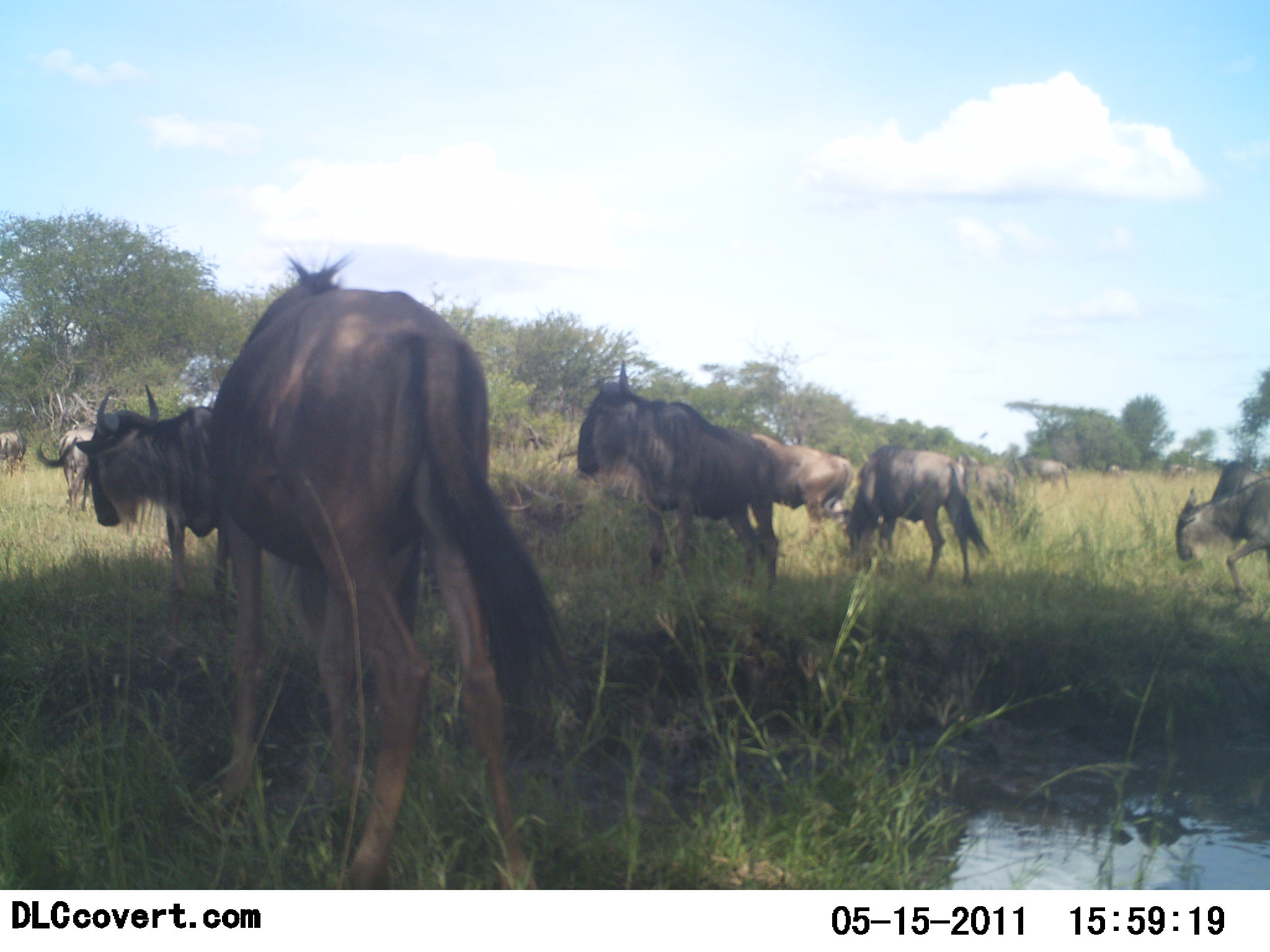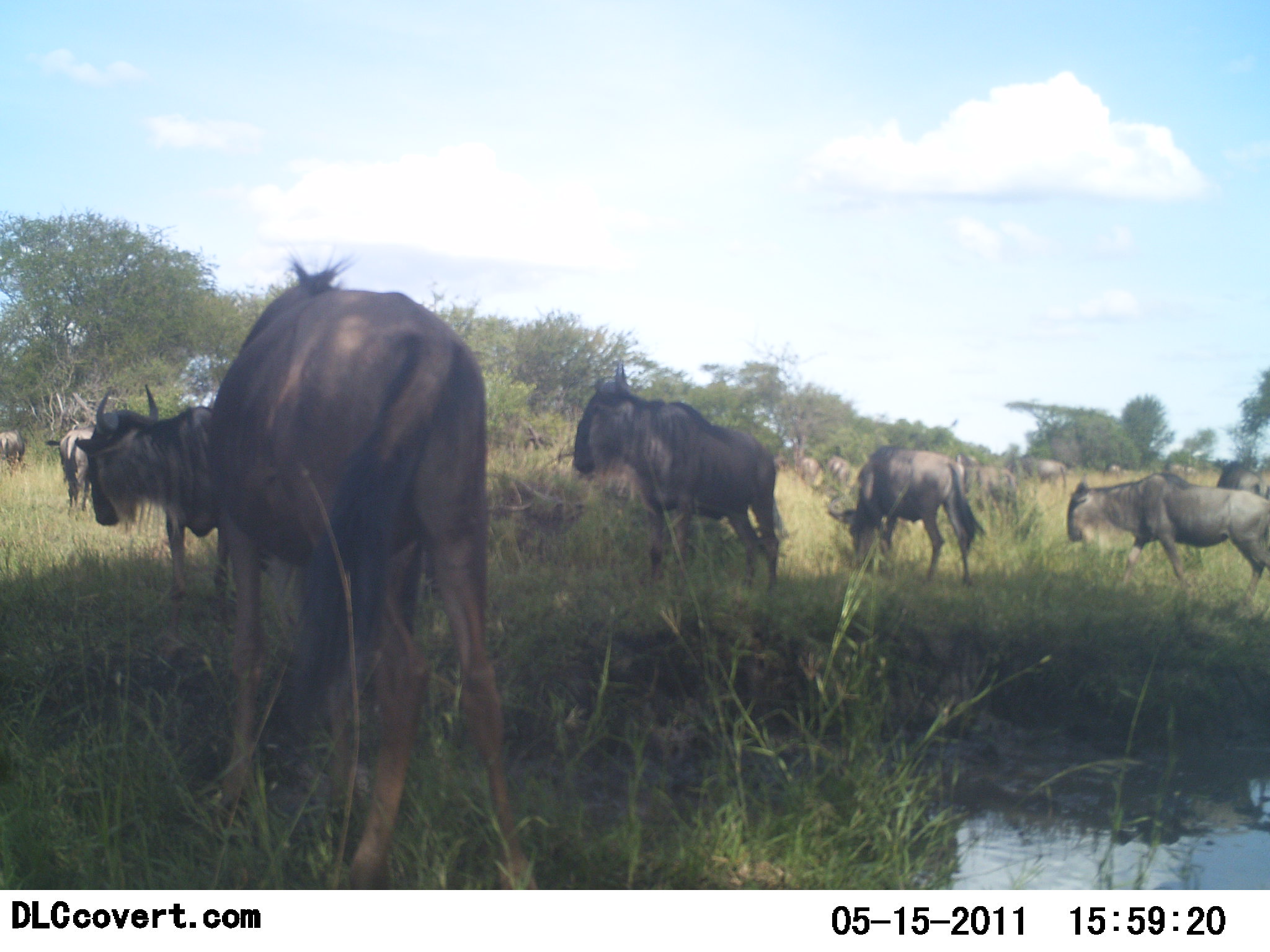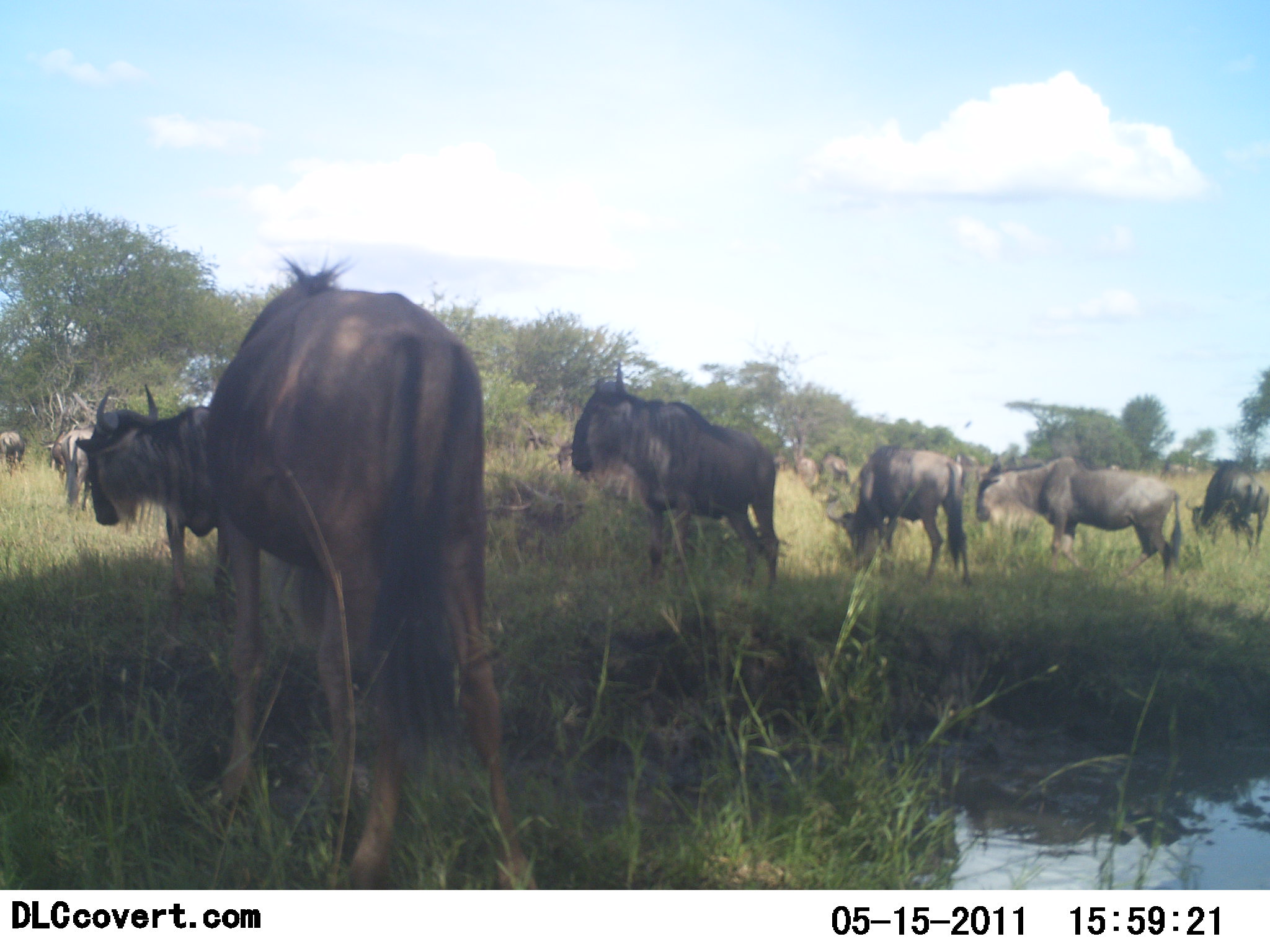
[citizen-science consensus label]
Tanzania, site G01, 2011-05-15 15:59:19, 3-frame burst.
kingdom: Animalia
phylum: Chordata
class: Mammalia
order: Artiodactyla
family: Bovidae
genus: Connochaetes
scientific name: Connochaetes taurinus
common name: blue wildebeest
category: wildebeest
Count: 11-50.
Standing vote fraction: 73%.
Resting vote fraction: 0%.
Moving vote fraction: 55%.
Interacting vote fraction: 0%.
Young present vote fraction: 0%.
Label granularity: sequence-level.